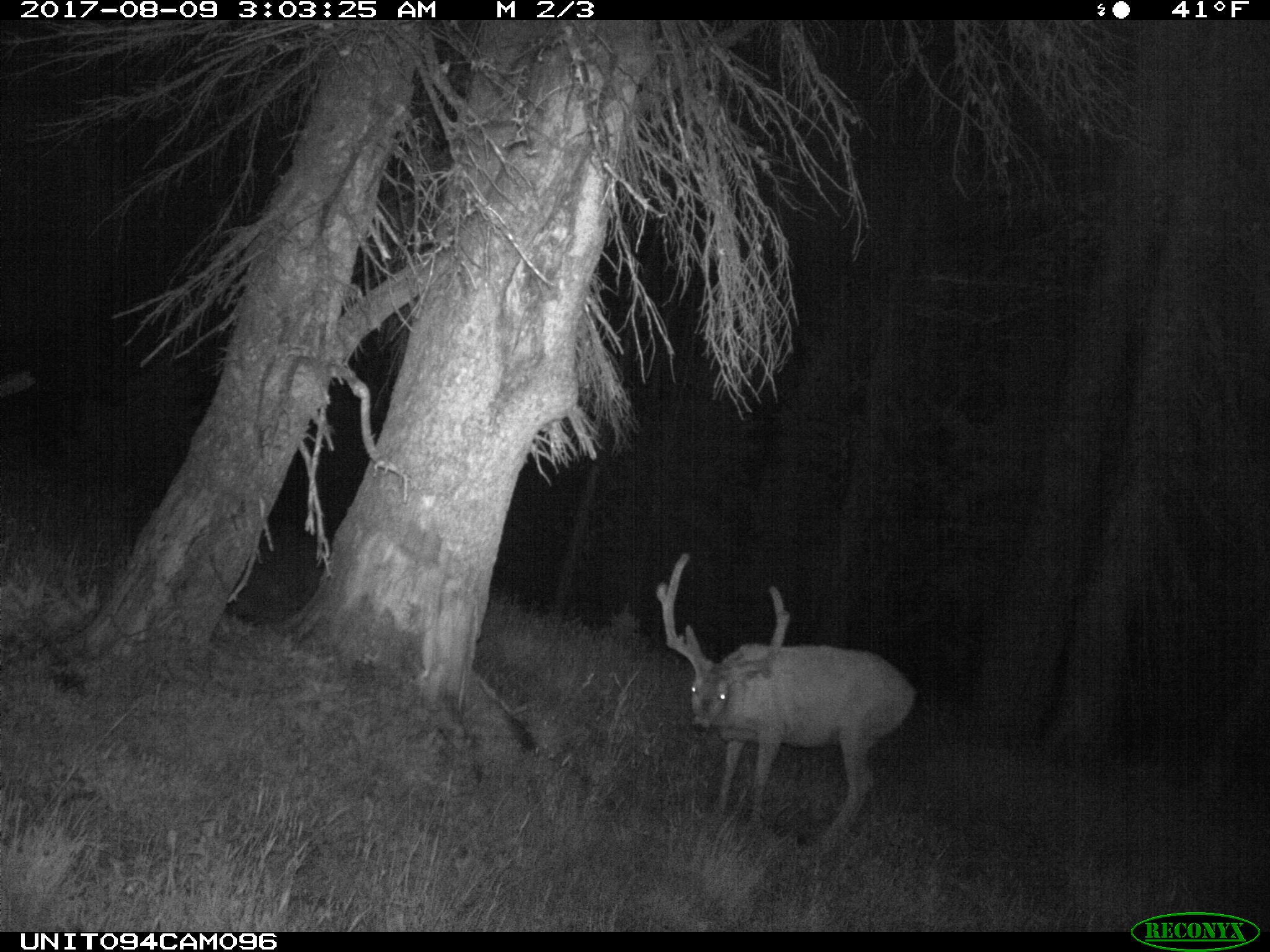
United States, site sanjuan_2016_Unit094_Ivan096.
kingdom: Animalia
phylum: Chordata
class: Mammalia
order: Artiodactyla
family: Cervidae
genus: Odocoileus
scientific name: Odocoileus hemionus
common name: mule deer